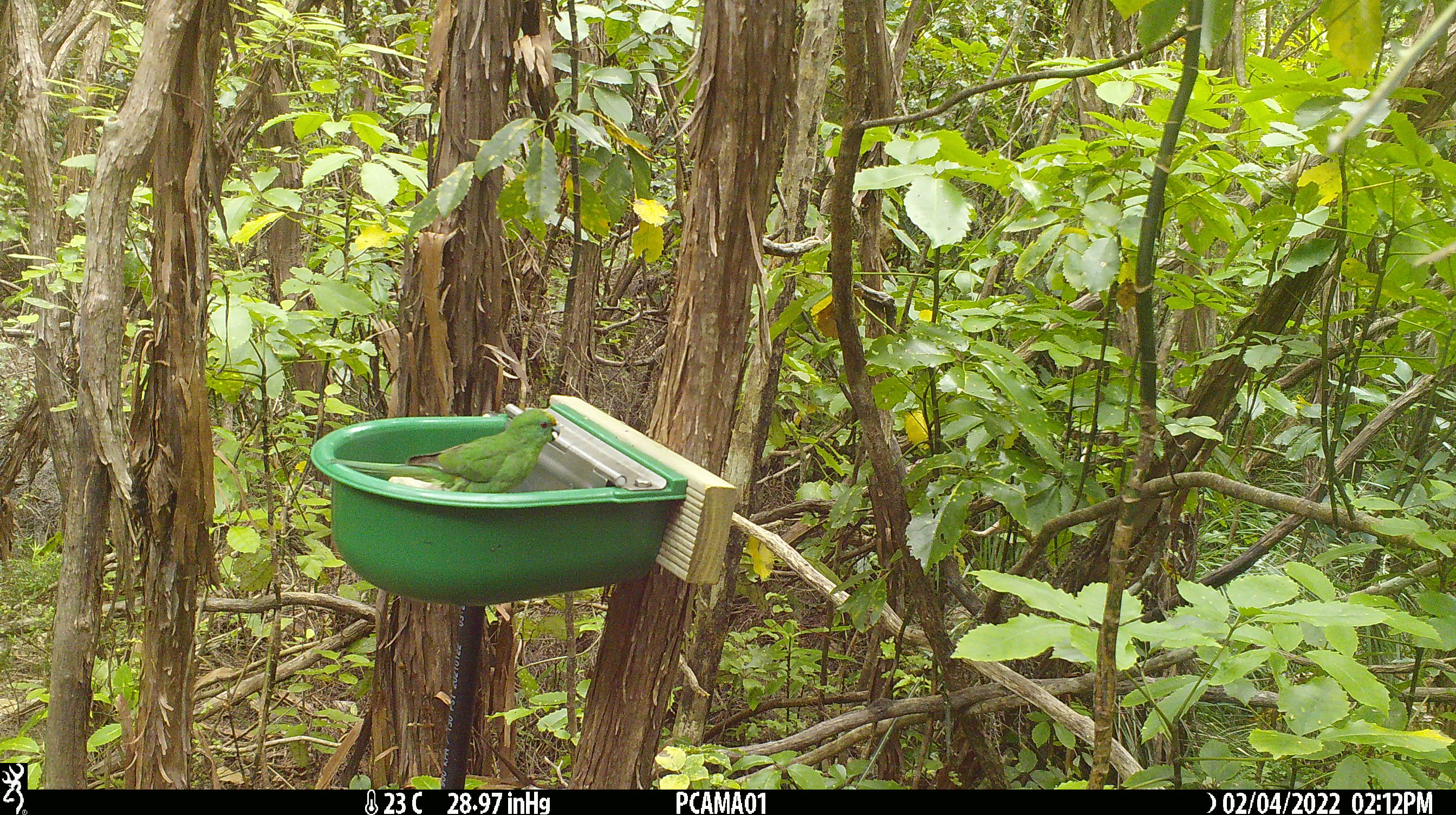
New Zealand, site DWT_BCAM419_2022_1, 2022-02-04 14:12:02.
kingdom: Animalia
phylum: Chordata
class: Aves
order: Psittaciformes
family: Psittaculidae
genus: Cyanoramphus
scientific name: Cyanoramphus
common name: parakeet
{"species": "parakeet (Cyanoramphus)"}